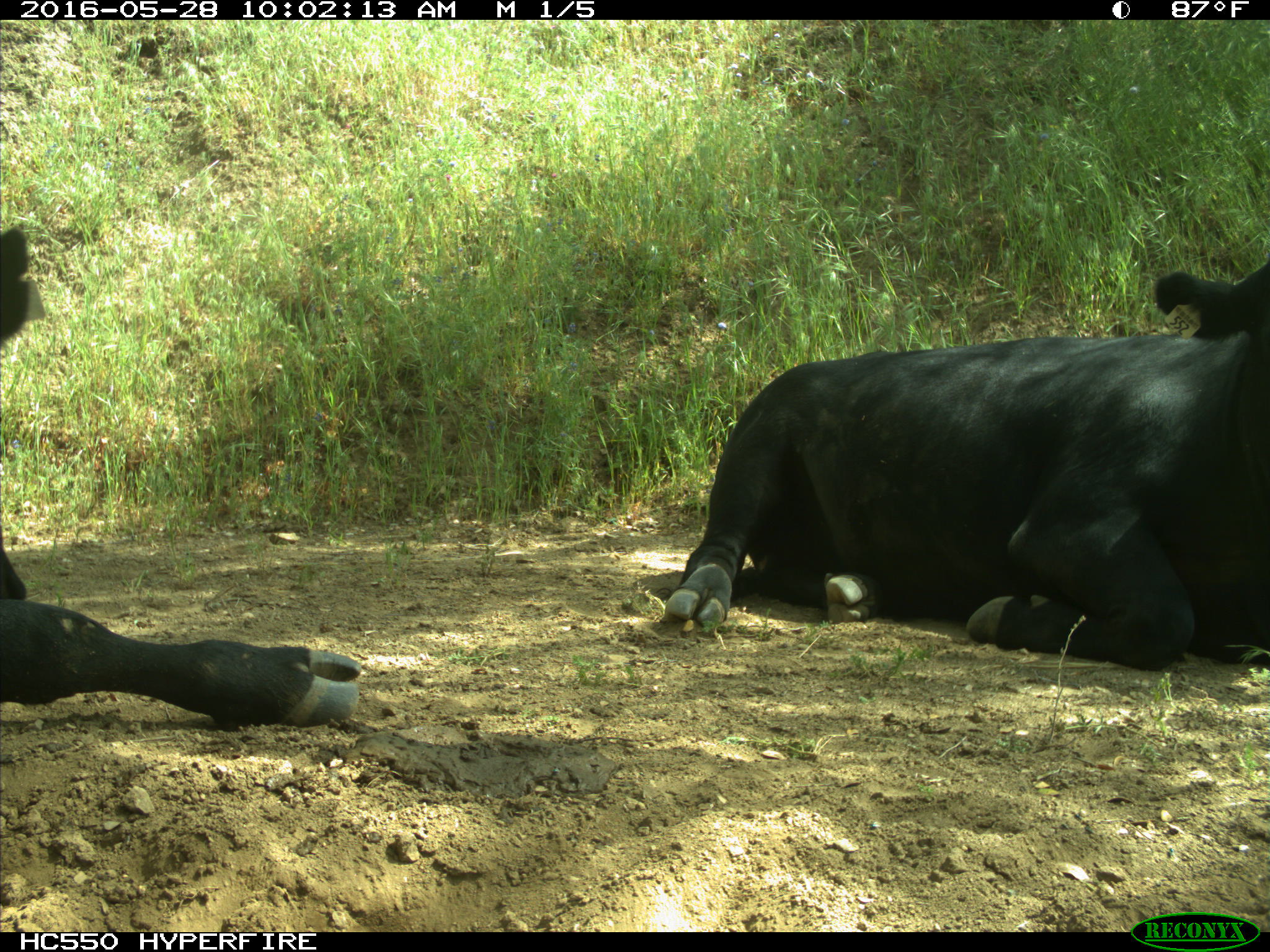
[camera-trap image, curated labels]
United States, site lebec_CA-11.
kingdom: Animalia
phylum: Chordata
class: Mammalia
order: Artiodactyla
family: Bovidae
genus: Bos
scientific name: Bos taurus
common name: domestic cow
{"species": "Bos taurus (domestic cow)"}